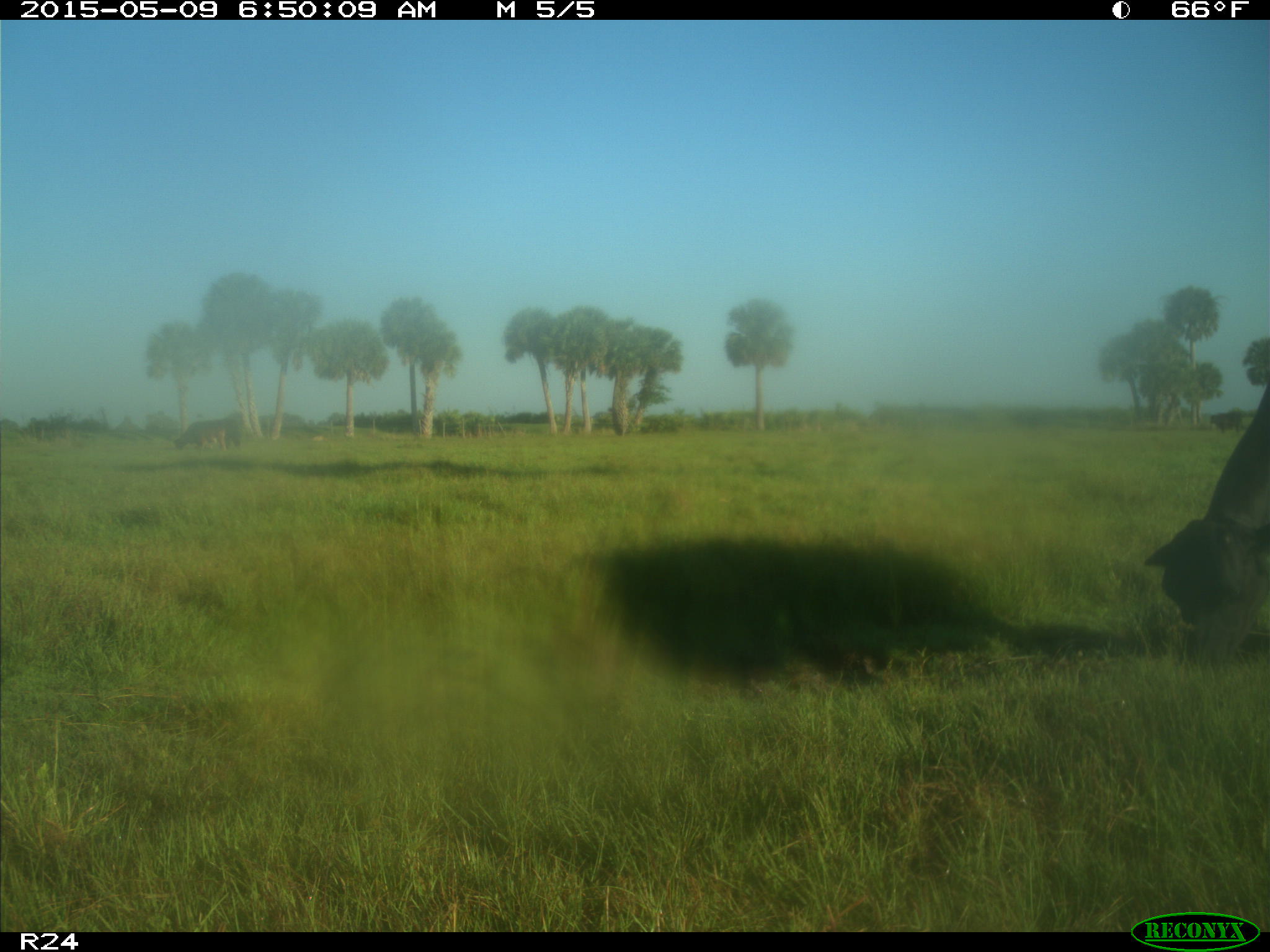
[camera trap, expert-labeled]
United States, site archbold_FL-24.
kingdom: Animalia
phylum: Chordata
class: Mammalia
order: Artiodactyla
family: Bovidae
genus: Bos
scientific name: Bos taurus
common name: domestic cow